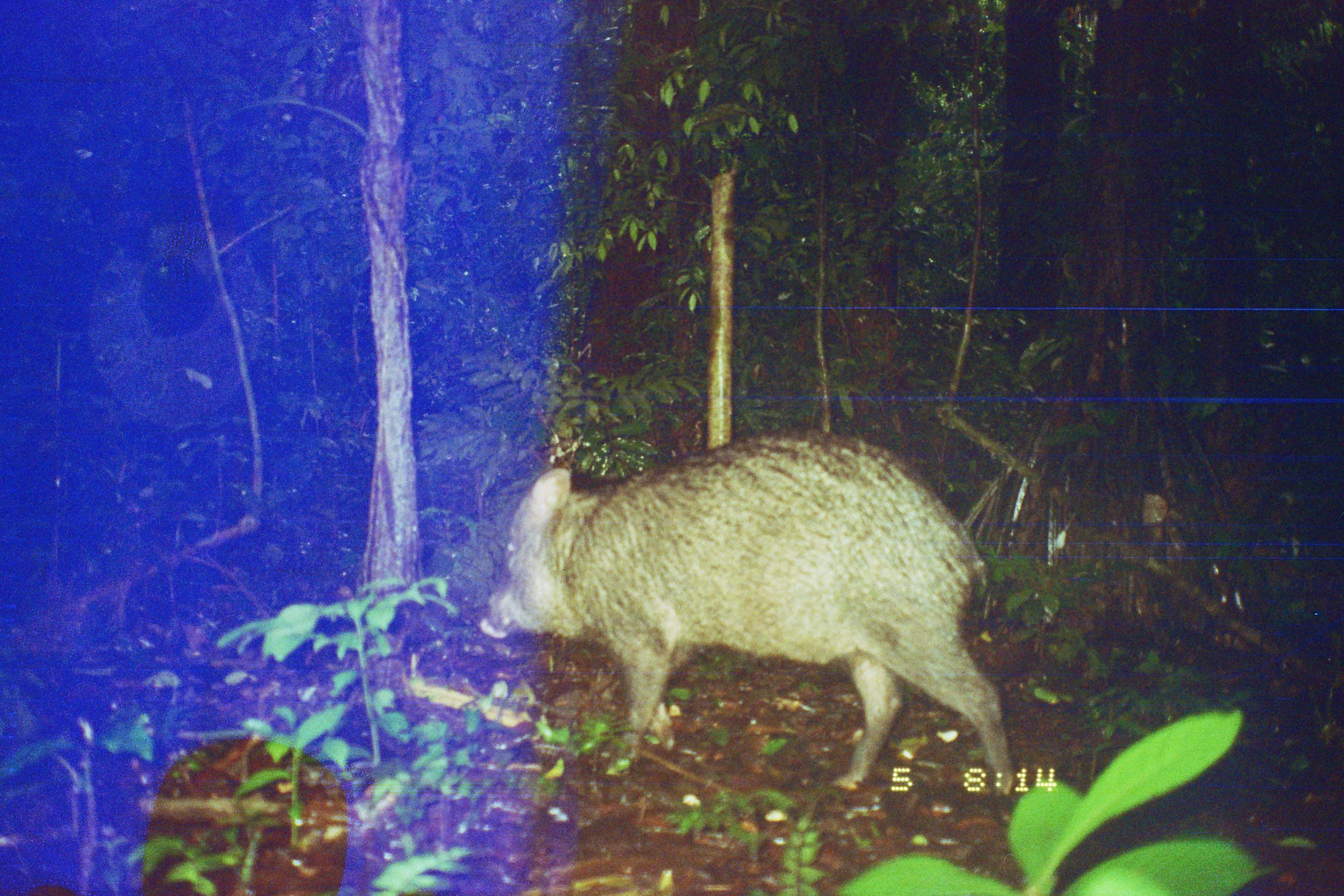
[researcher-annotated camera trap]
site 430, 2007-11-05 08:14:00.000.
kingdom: Animalia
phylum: Chordata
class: Mammalia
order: Artiodactyla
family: Tayassuidae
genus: Pecari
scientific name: Pecari tajacu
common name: collared peccary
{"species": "Pecari tajacu (collared peccary)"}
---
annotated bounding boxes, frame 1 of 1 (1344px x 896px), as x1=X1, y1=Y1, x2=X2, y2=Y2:
pecari tajacu: x1=476, y1=425, x2=1014, y2=796